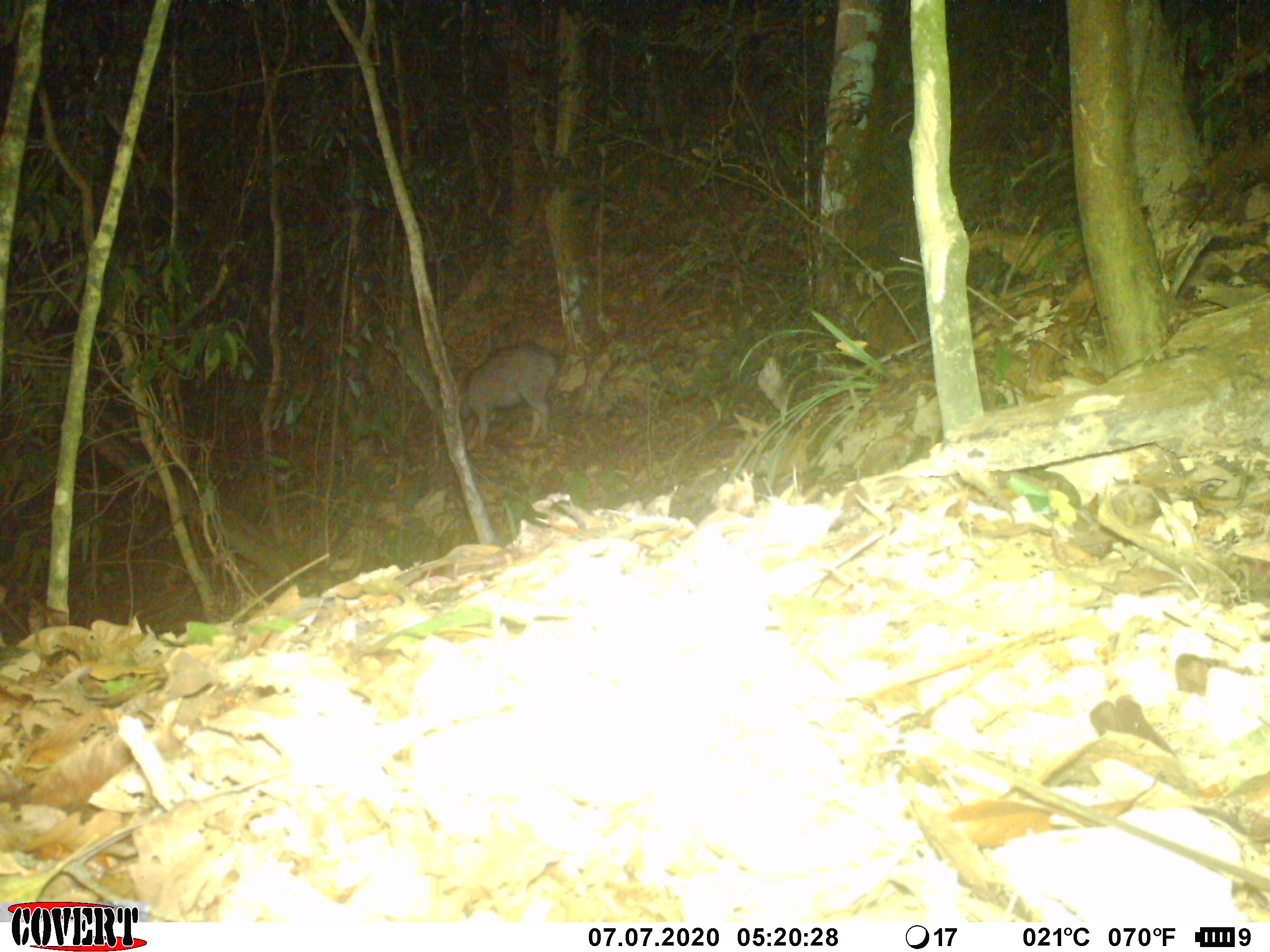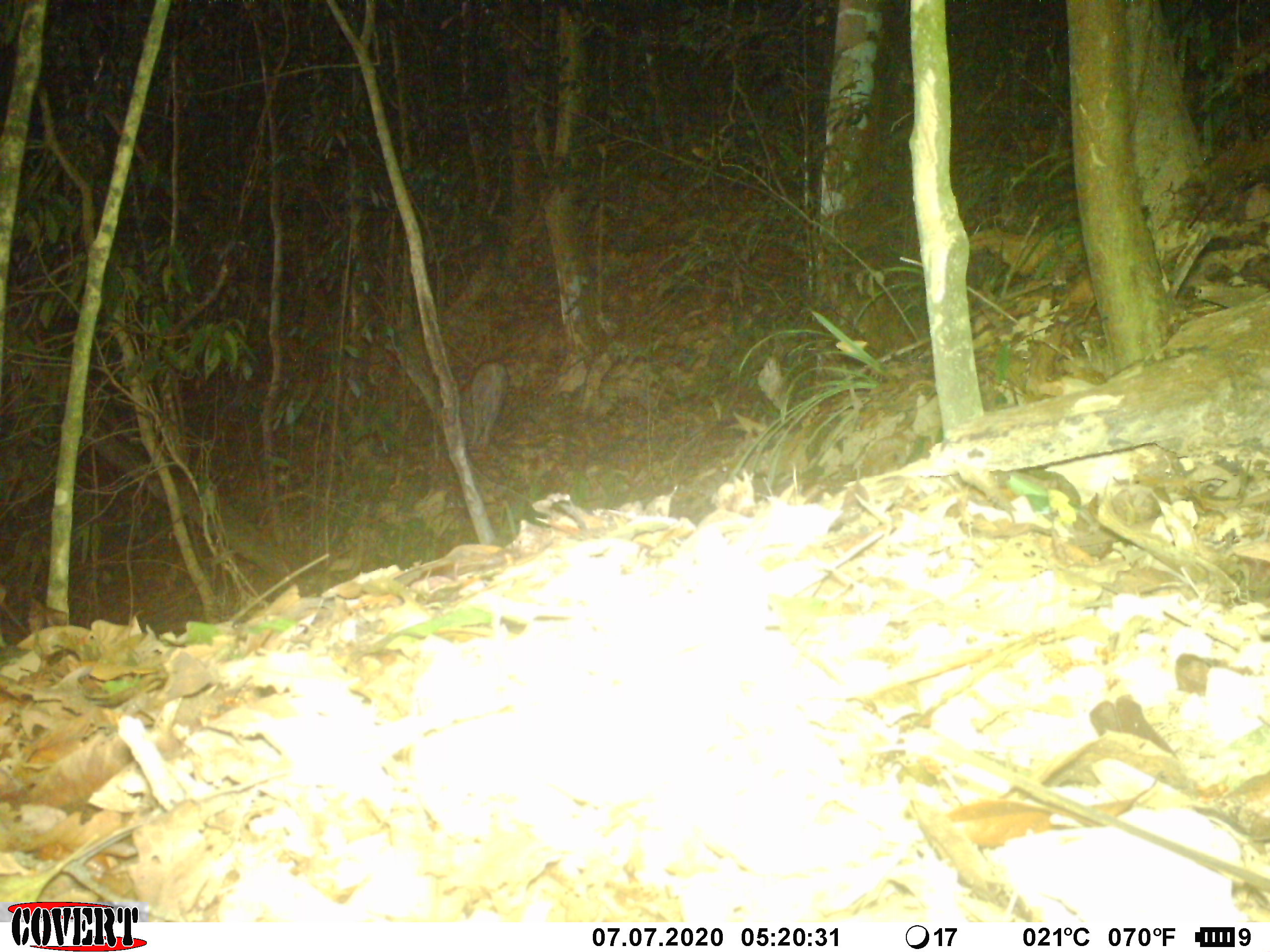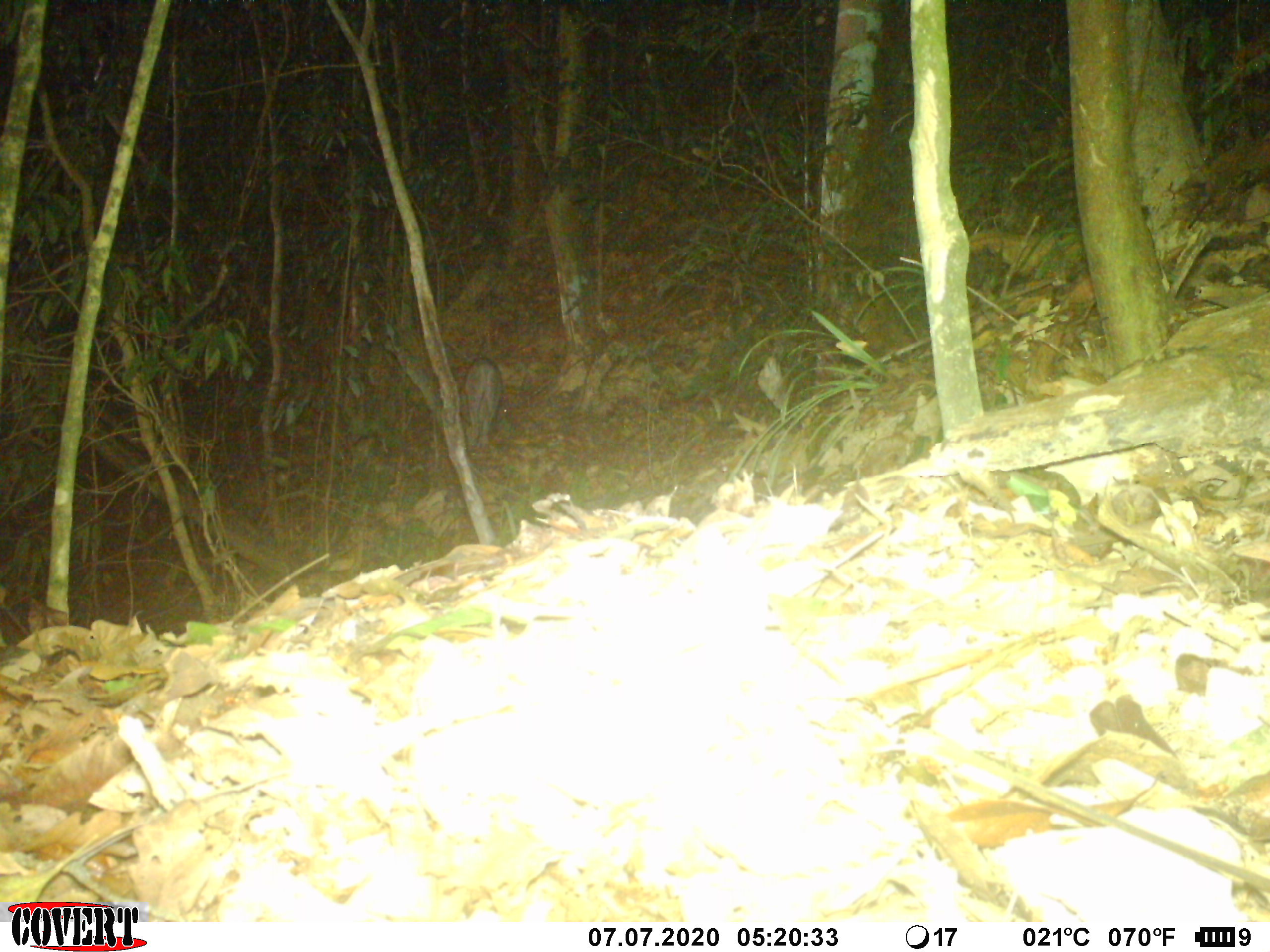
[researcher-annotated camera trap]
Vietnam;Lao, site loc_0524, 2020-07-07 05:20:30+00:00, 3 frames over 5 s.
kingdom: Animalia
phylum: Chordata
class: Mammalia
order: Artiodactyla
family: Suidae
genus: Sus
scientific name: Sus scrofa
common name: eurasian wild pig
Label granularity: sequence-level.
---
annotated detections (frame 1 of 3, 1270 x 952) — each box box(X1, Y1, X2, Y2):
eurasian wild pig: box(457, 343, 565, 451)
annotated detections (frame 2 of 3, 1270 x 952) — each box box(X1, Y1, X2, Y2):
eurasian wild pig: box(970, 209, 1242, 308); box(459, 360, 509, 449)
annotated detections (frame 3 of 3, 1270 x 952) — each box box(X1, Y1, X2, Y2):
eurasian wild pig: box(966, 230, 1085, 277); box(457, 355, 509, 453)